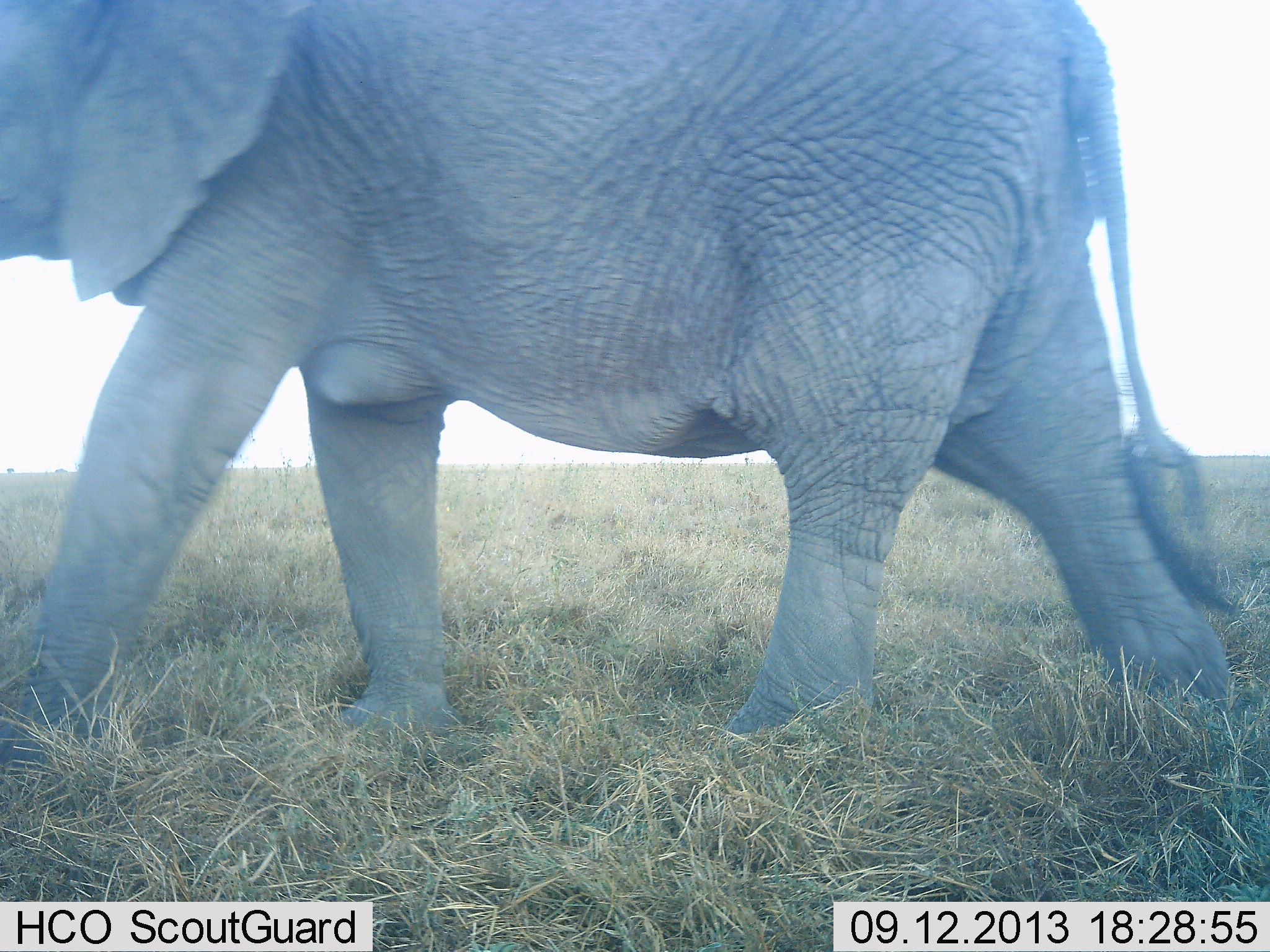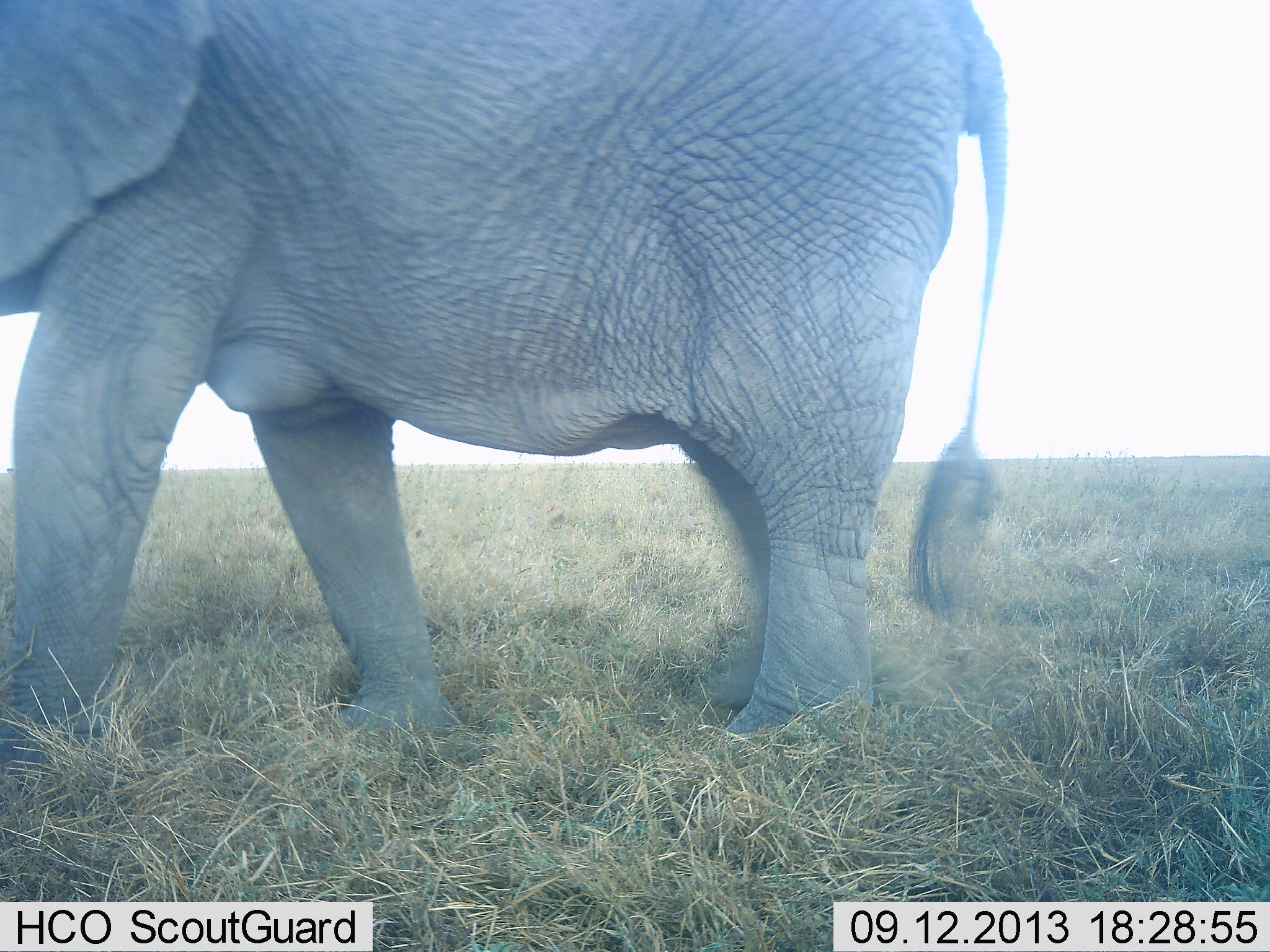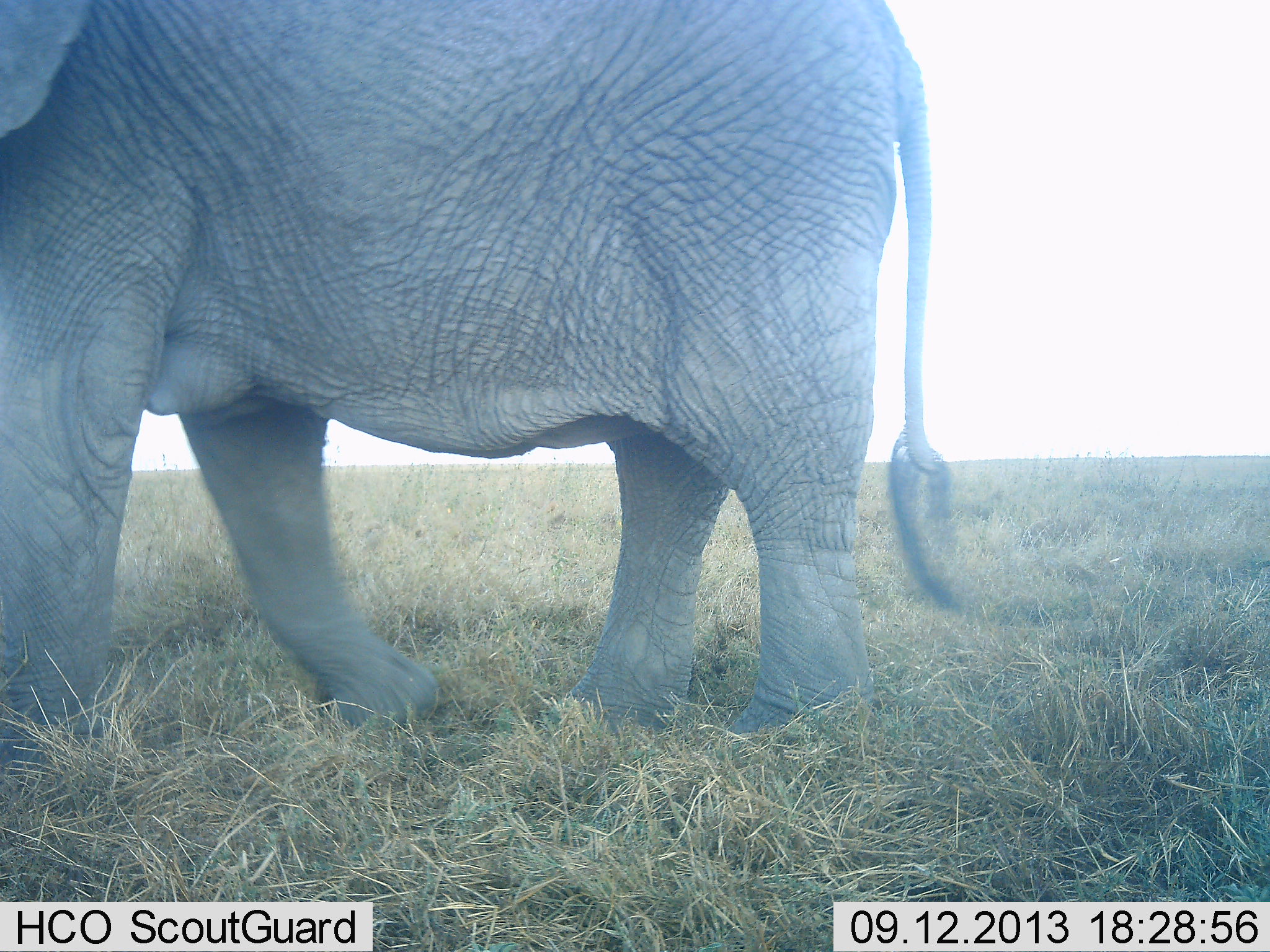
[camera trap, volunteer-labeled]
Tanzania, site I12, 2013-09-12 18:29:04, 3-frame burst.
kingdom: Animalia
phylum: Chordata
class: Mammalia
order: Proboscidea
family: Elephantidae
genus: Loxodonta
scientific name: Loxodonta africana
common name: african bush elephant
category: elephant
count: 1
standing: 6%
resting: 0%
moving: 94%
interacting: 0%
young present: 3%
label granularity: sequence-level